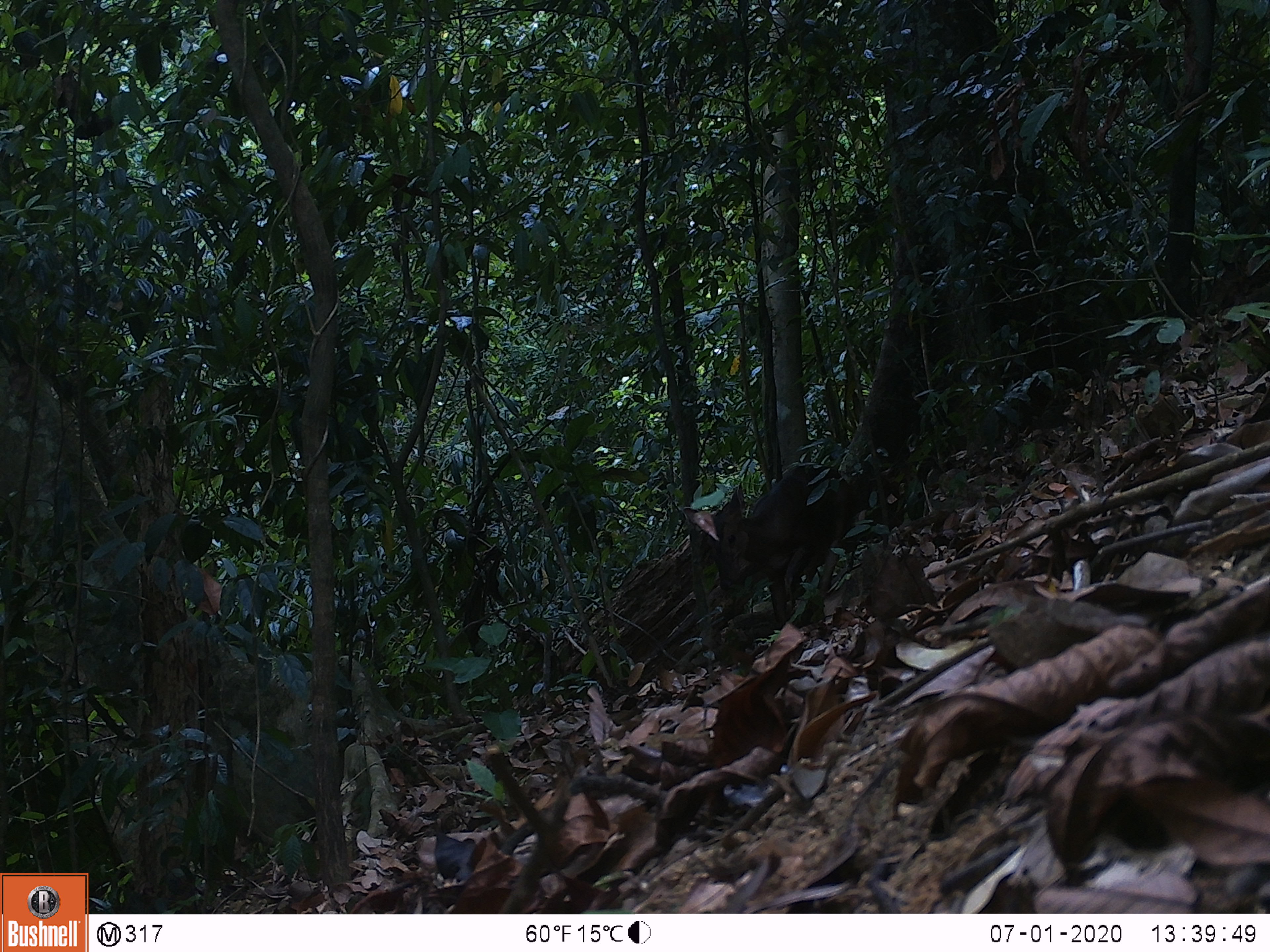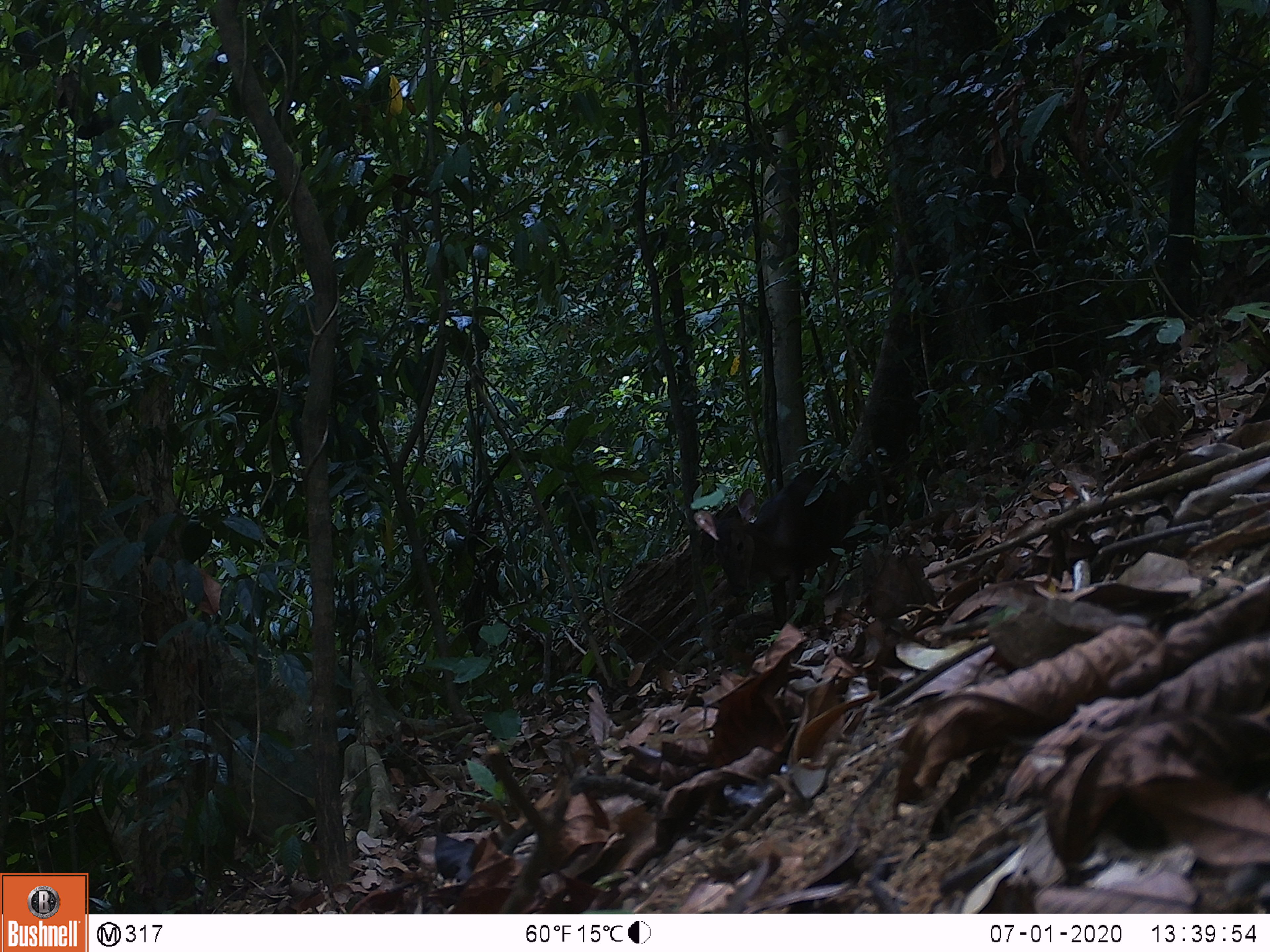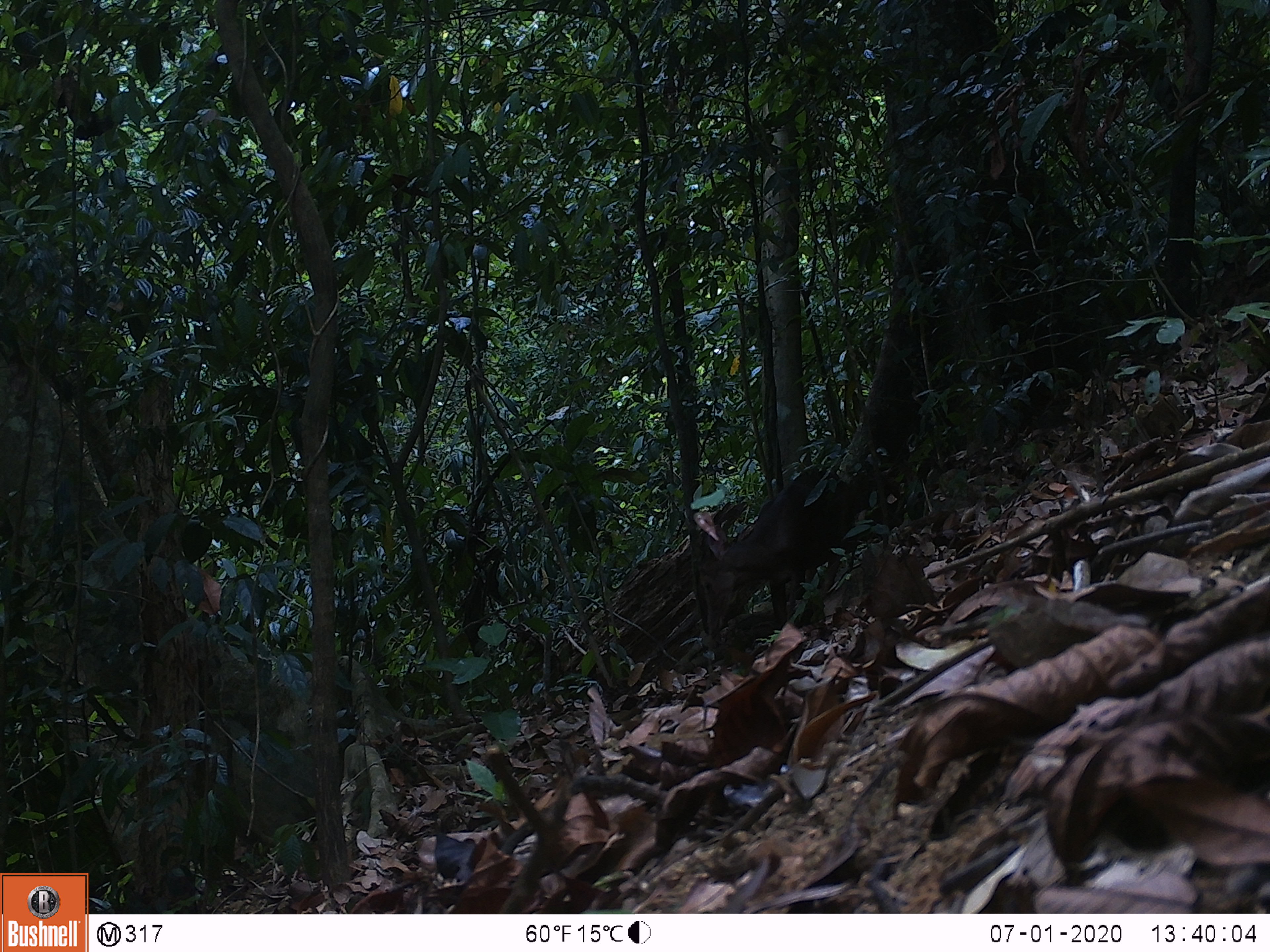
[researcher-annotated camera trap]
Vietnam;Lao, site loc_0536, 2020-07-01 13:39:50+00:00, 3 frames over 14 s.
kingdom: Animalia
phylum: Chordata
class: Mammalia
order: Artiodactyla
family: Cervidae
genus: Muntiacus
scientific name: Muntiacus vuquangensis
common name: large-antlered muntjac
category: large antlered muntjac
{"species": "large antlered muntjac (large-antlered muntjac) (Muntiacus vuquangensis)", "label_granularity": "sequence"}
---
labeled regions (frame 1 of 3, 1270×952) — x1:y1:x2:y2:
large antlered muntjac: 681:460:855:626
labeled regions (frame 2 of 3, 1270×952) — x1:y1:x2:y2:
large antlered muntjac: 691:460:861:628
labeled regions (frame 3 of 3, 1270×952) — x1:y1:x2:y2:
large antlered muntjac: 689:467:860:635